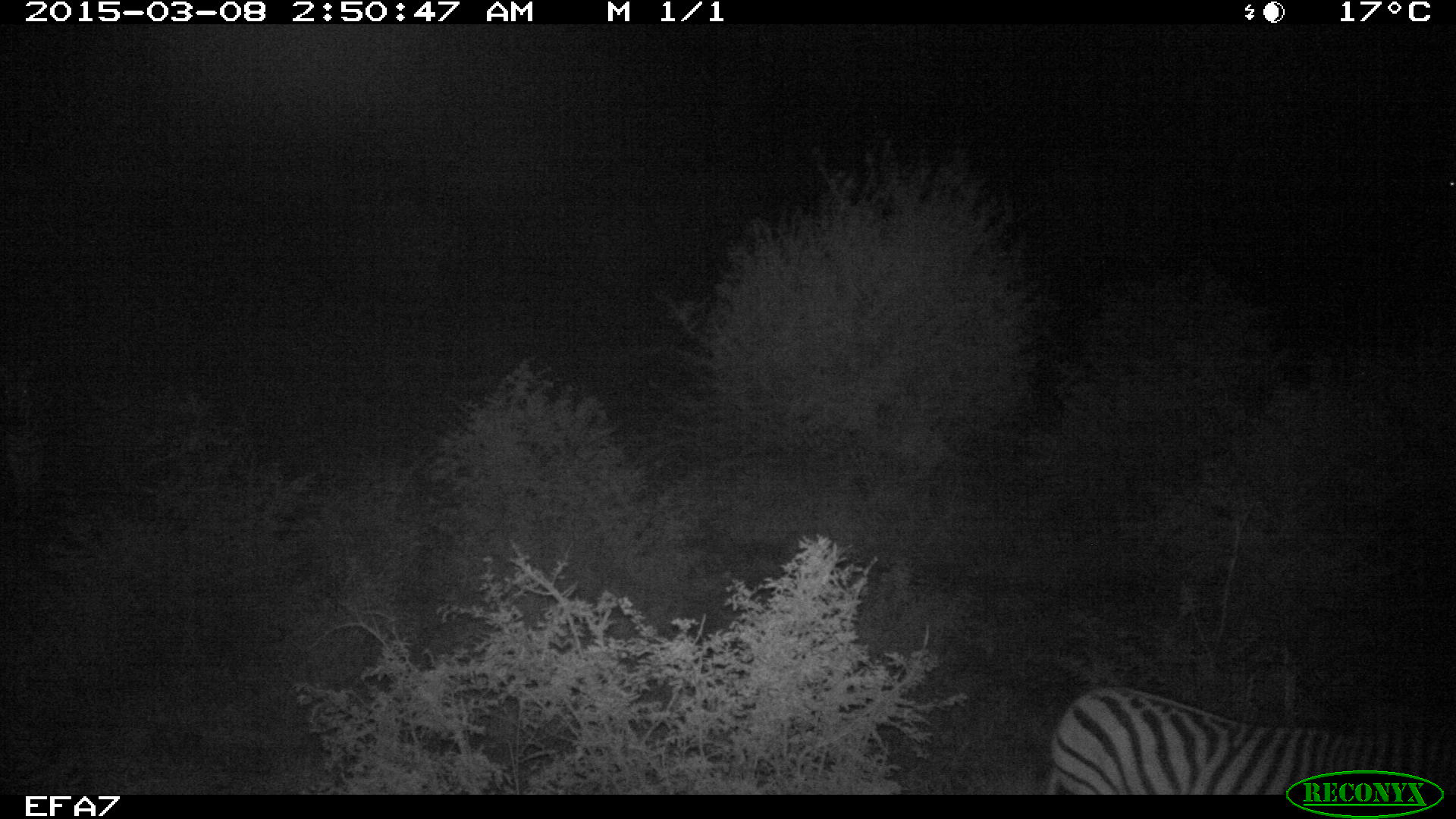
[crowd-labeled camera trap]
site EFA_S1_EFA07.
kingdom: Animalia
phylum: Chordata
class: Mammalia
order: Perissodactyla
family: Equidae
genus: Equus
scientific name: Equus quagga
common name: plains zebra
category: zebraplains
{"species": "zebraplains (plains zebra) (Equus quagga)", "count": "1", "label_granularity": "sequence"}